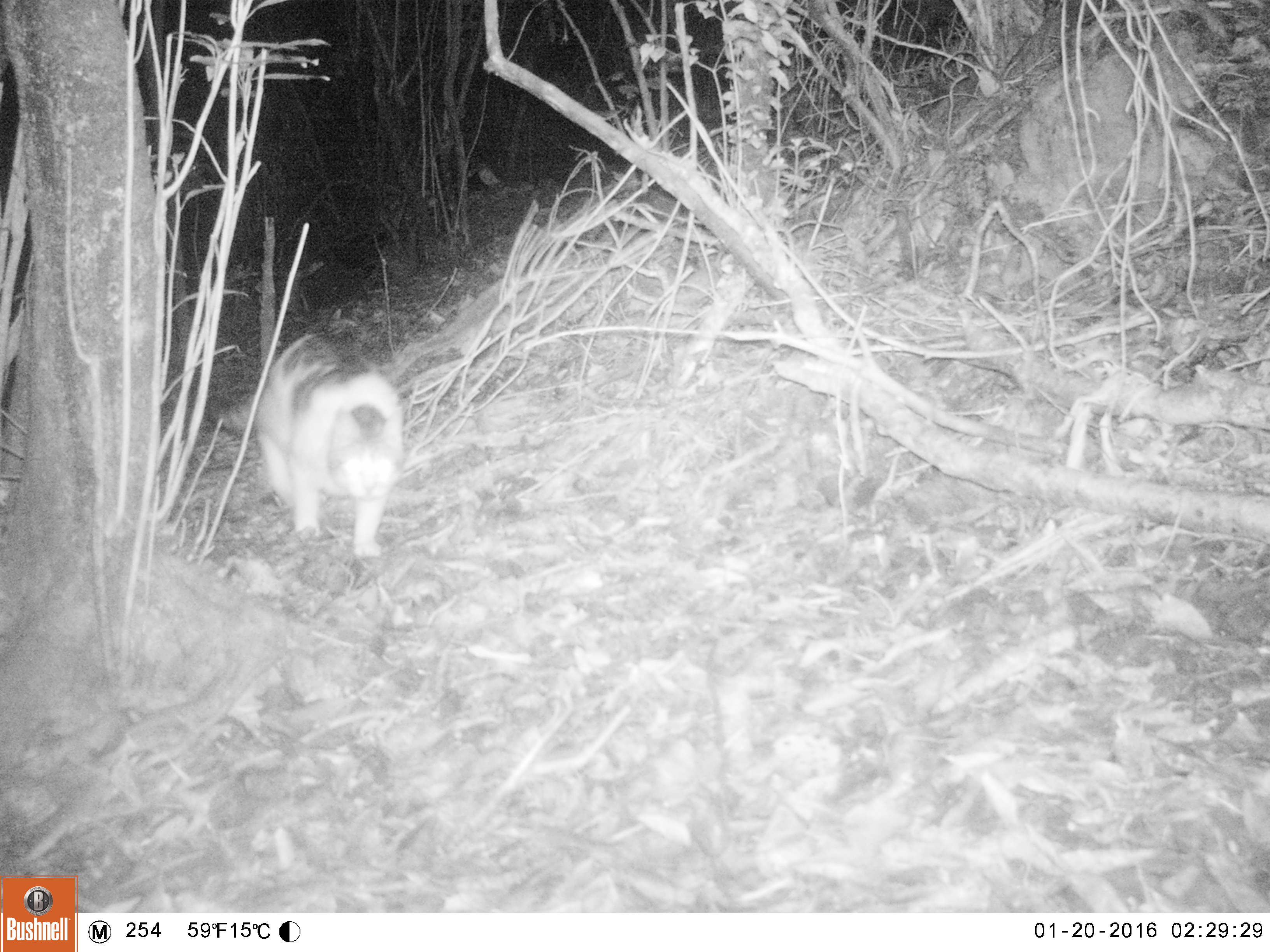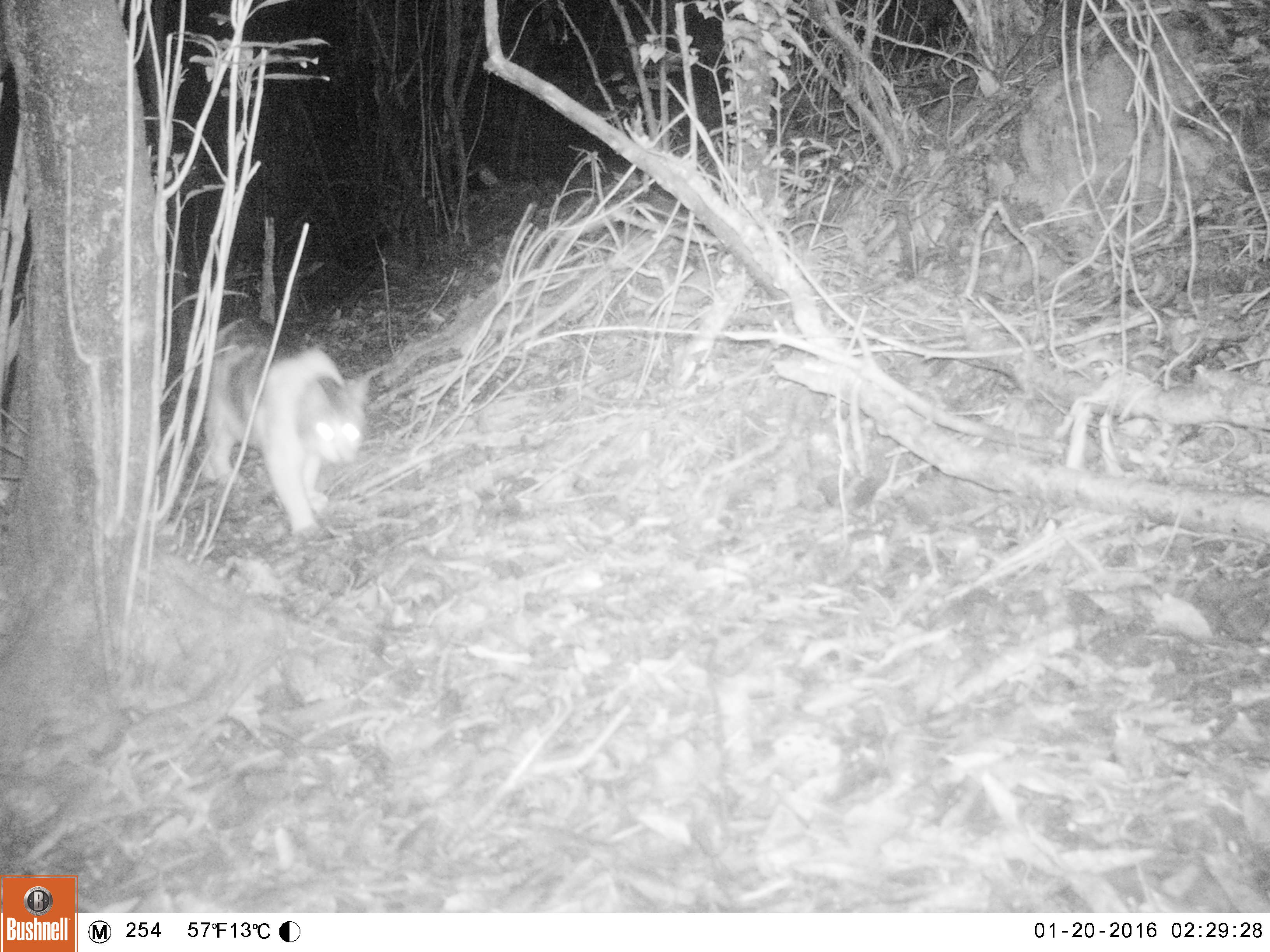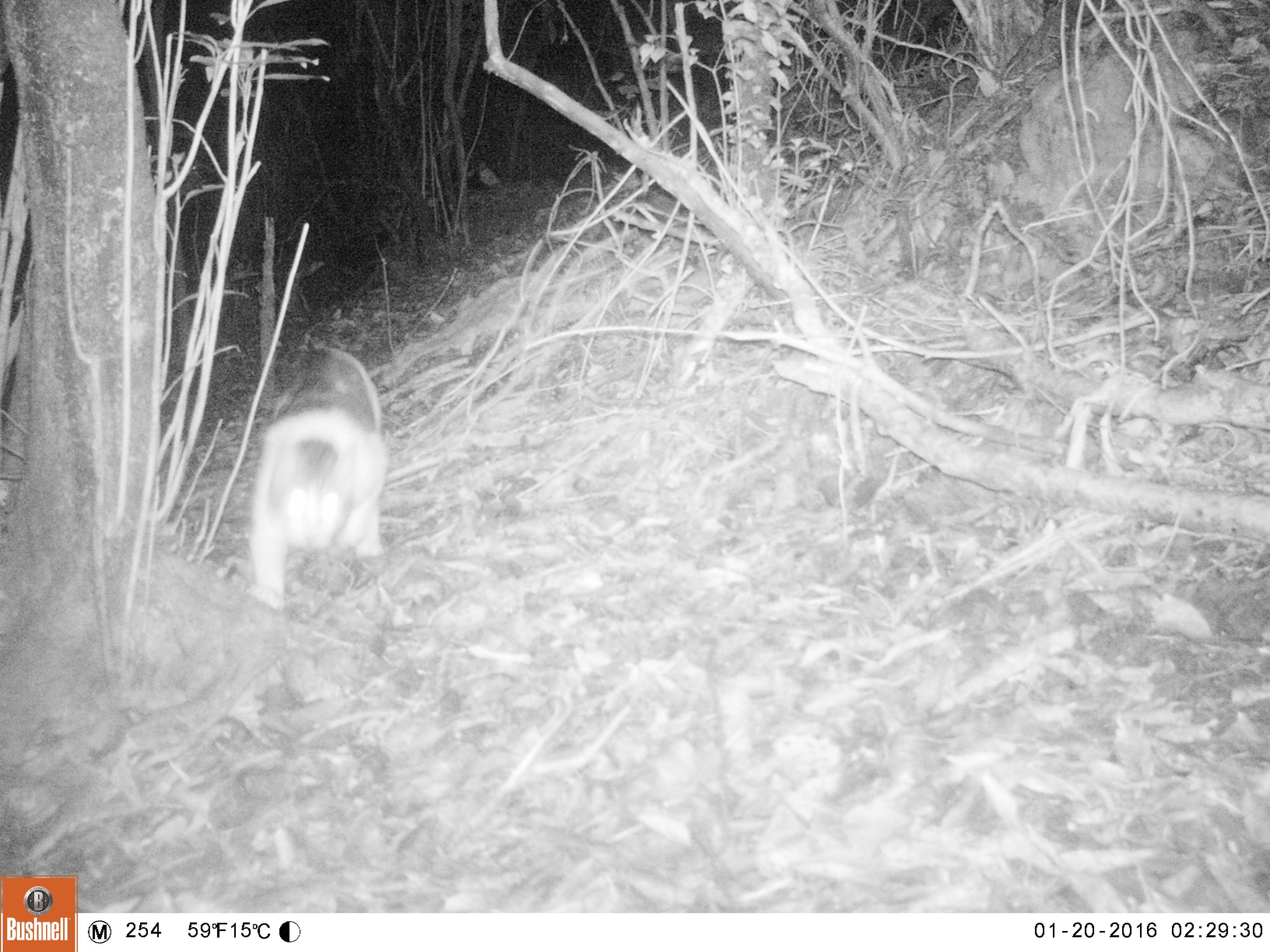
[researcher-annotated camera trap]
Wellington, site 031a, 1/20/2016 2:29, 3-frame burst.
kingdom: Animalia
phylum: Chordata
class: Mammalia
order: Carnivora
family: Felidae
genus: Felis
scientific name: Felis catus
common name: cat